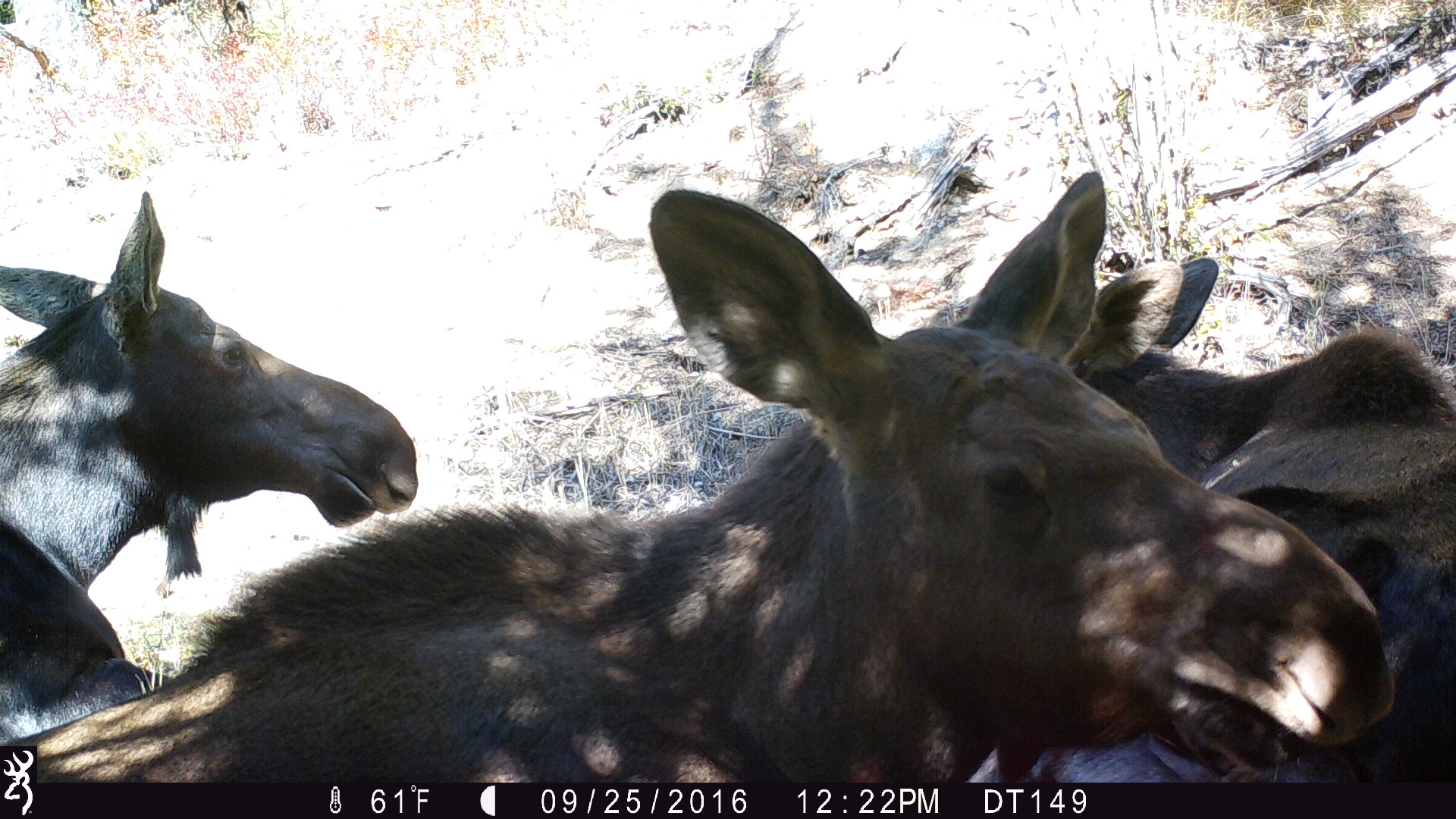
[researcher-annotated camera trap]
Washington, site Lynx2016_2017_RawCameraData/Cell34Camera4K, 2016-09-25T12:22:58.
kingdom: Animalia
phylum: Chordata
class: Mammalia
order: Artiodactyla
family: Cervidae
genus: Alces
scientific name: Alces alces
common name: moose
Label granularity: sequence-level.